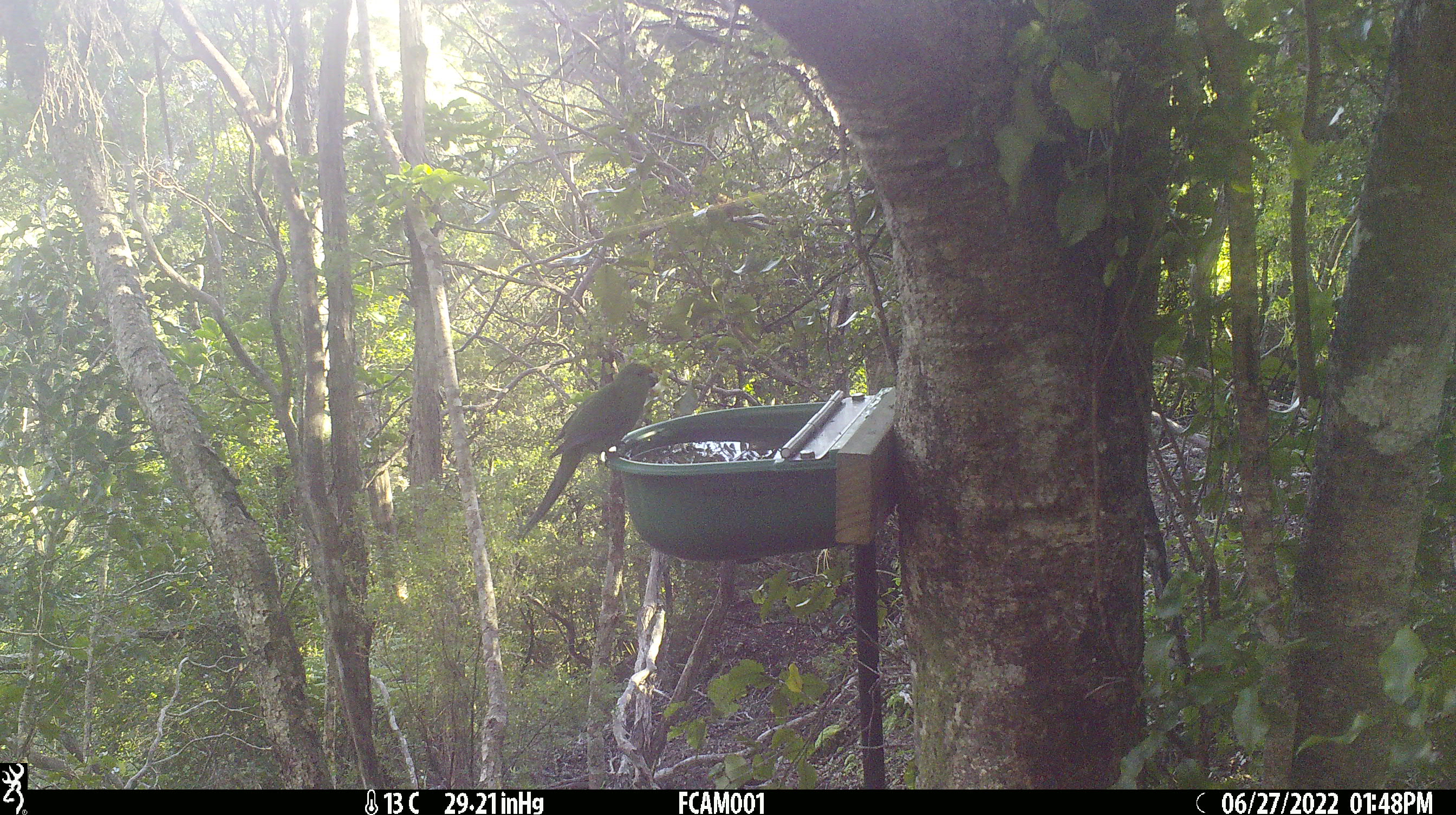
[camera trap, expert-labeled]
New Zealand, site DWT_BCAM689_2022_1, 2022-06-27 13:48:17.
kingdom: Animalia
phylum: Chordata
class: Aves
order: Psittaciformes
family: Psittaculidae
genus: Cyanoramphus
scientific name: Cyanoramphus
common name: parakeet